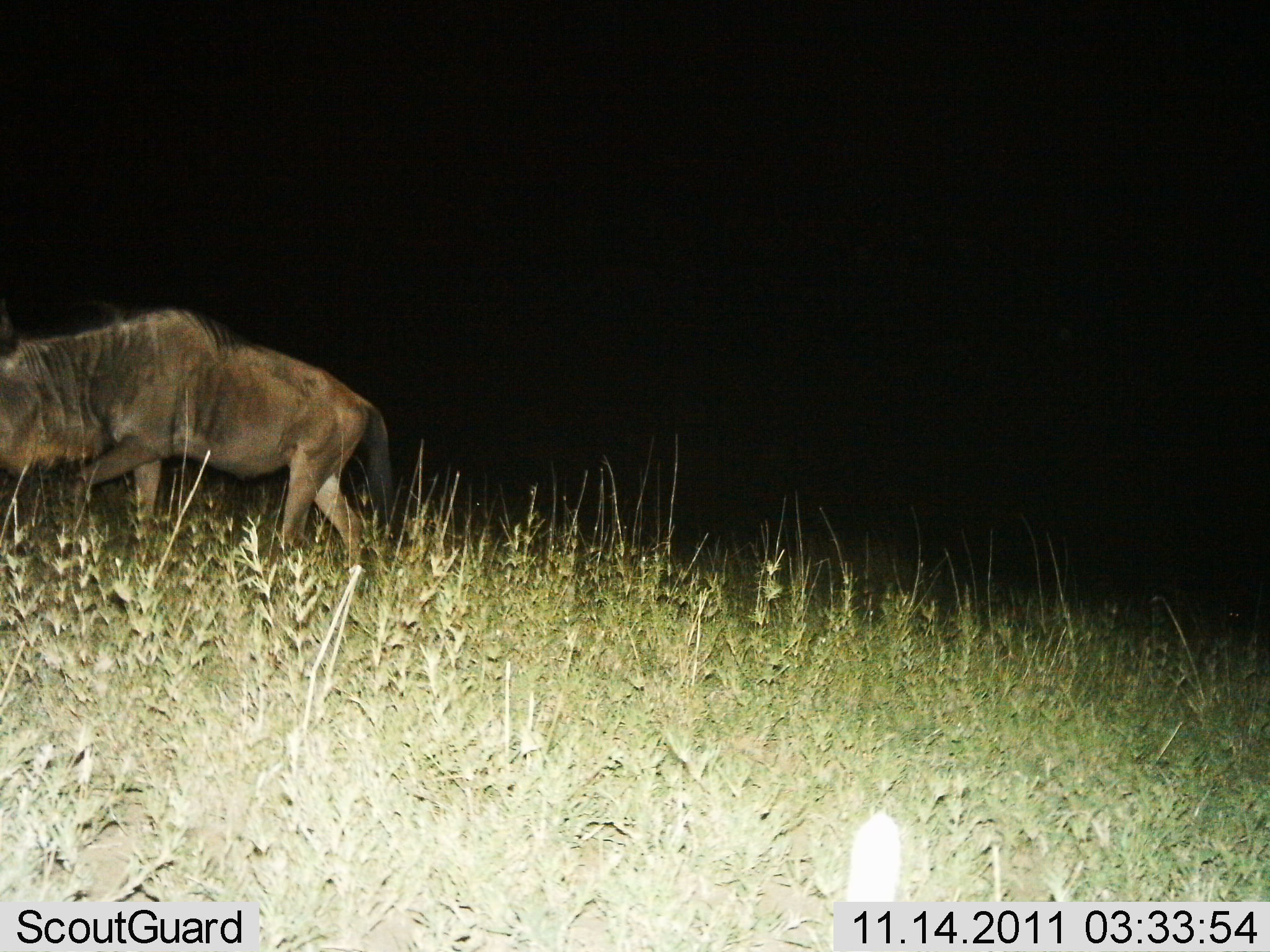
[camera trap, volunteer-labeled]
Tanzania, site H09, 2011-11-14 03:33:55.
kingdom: Animalia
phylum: Chordata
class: Mammalia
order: Artiodactyla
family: Bovidae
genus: Connochaetes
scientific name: Connochaetes taurinus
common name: blue wildebeest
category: wildebeest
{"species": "wildebeest (blue wildebeest) (Connochaetes taurinus)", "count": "1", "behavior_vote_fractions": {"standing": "9%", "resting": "0%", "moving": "91%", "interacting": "0%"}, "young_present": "0%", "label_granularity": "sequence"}